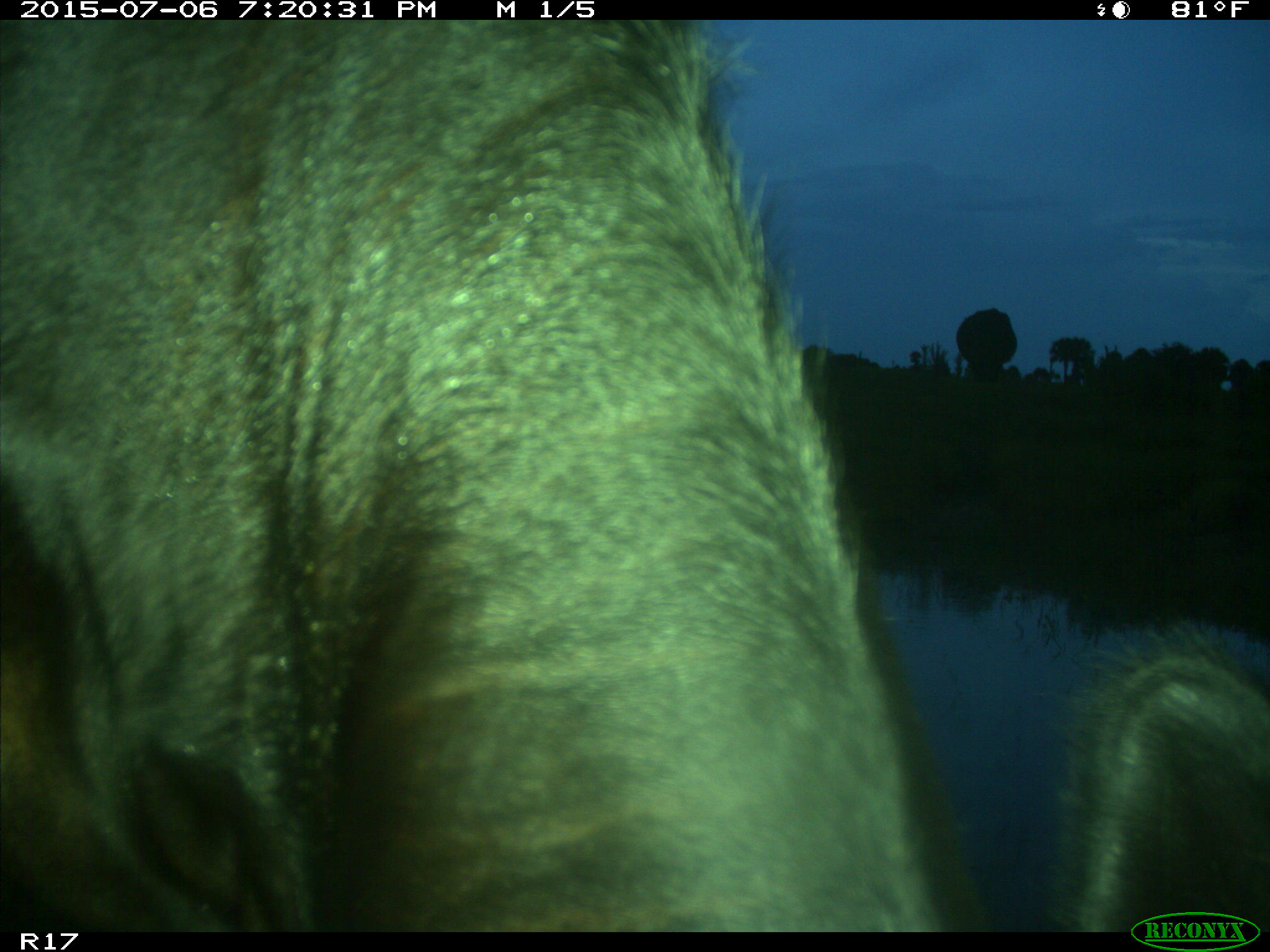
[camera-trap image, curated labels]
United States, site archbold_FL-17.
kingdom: Animalia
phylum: Chordata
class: Mammalia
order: Artiodactyla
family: Bovidae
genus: Bos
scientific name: Bos taurus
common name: domestic cow